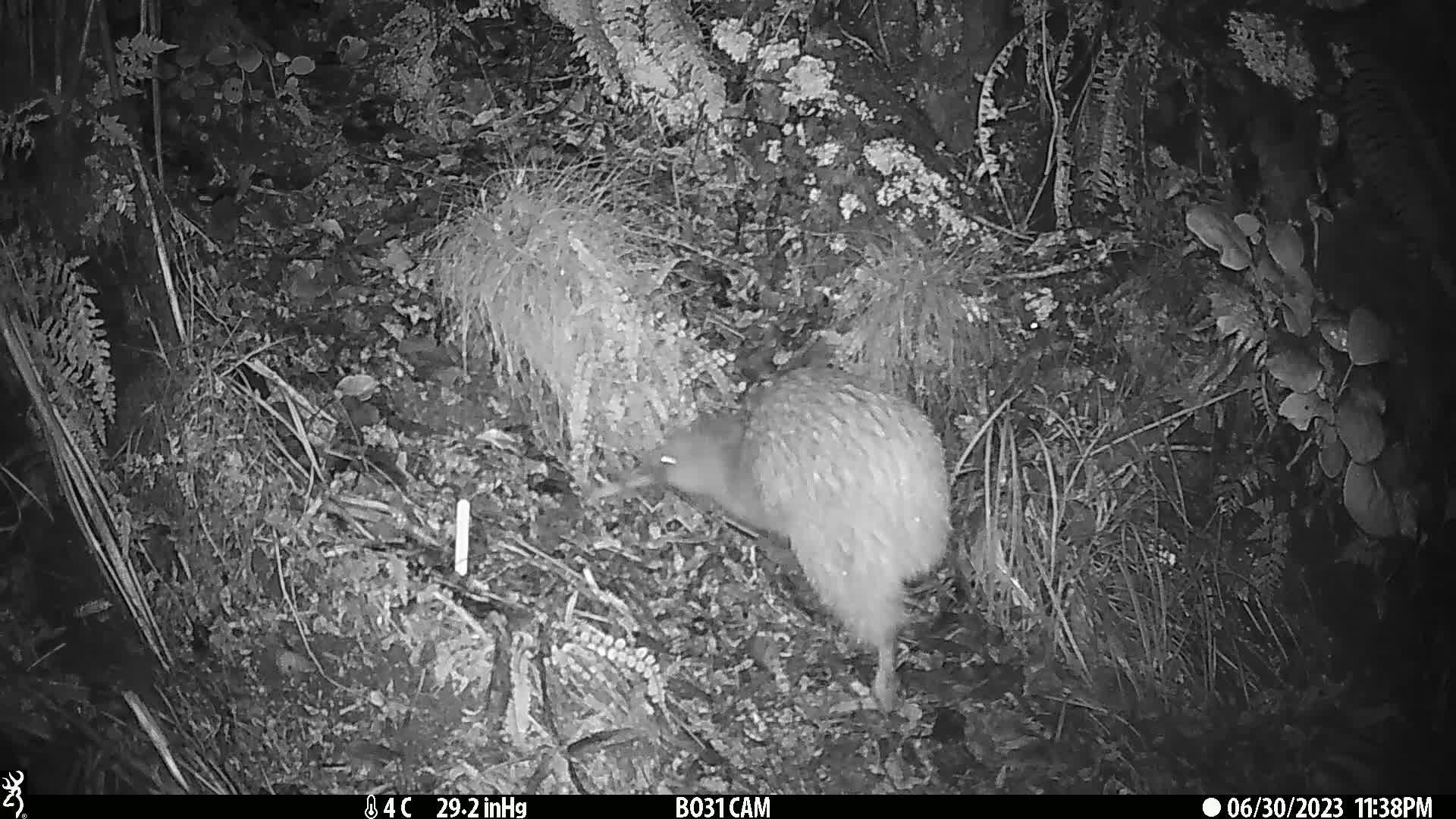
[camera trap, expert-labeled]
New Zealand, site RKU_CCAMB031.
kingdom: Animalia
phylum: Chordata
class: Aves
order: Apterygiformes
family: Apterygidae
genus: Apteryx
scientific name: Apteryx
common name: kiwi